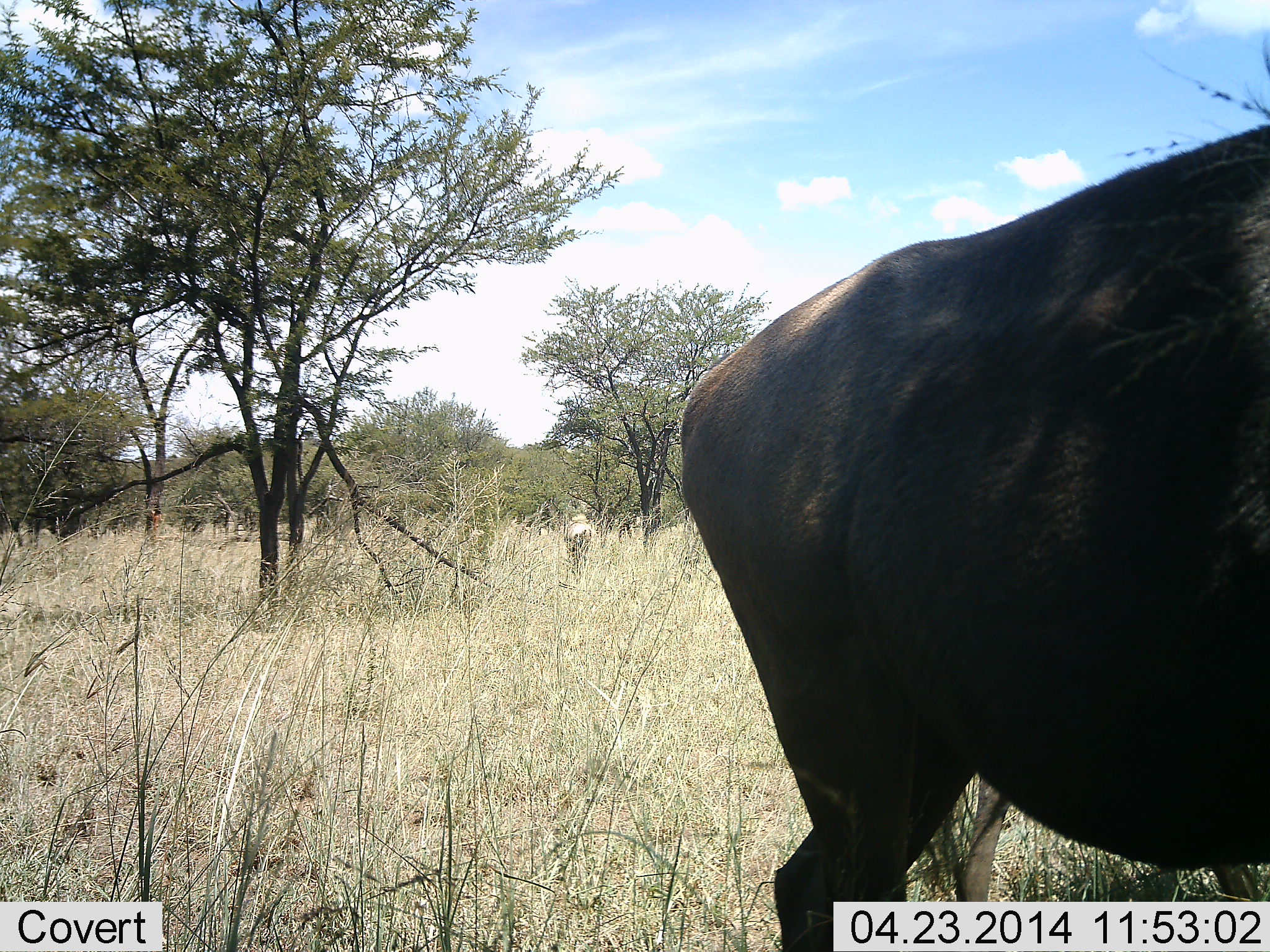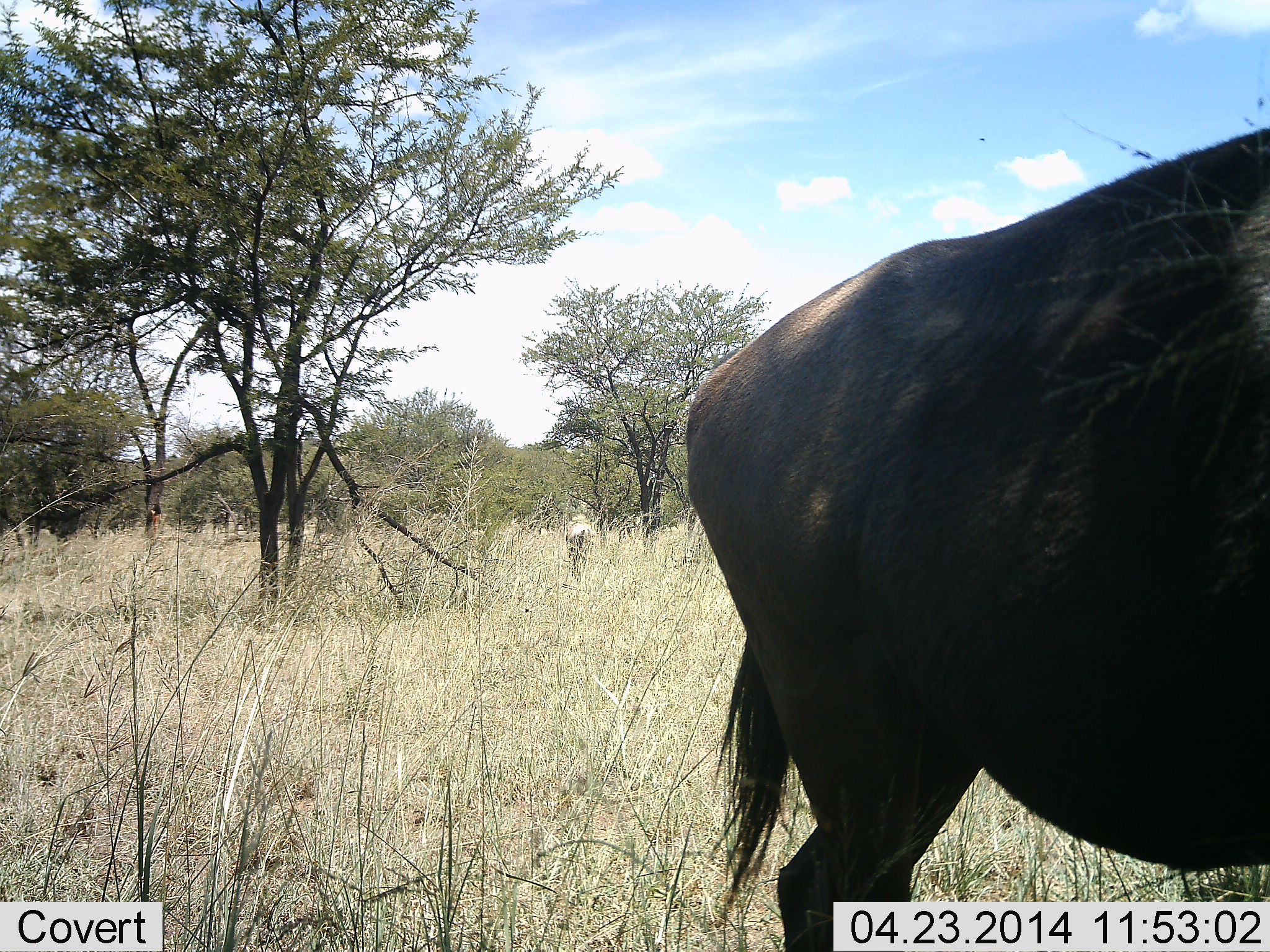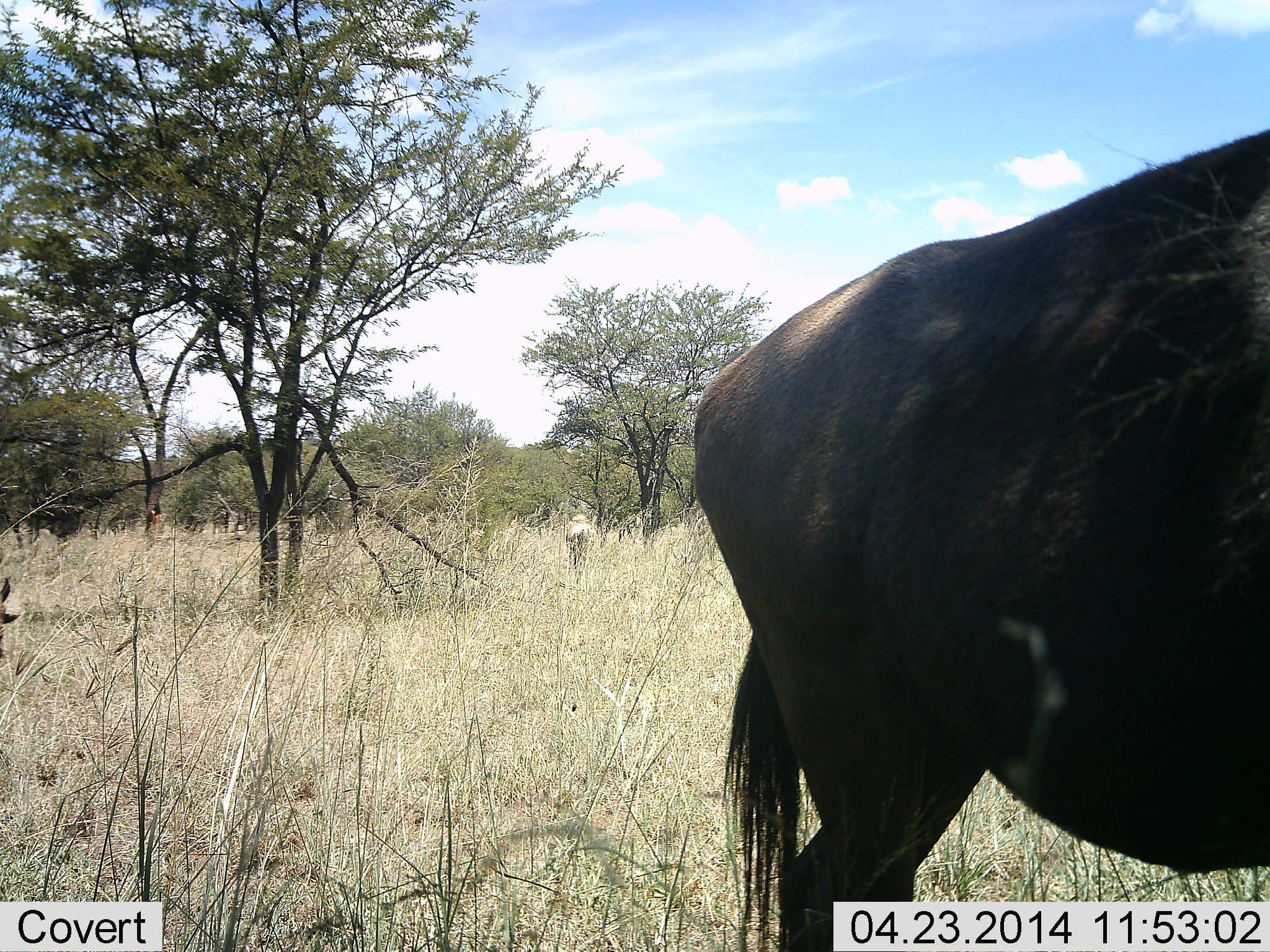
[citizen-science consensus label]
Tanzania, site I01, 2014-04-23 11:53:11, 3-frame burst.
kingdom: Animalia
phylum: Chordata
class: Mammalia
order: Artiodactyla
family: Bovidae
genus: Connochaetes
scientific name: Connochaetes taurinus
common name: blue wildebeest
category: wildebeest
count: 1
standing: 90%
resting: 0%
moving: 20%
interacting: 0%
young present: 0%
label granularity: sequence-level